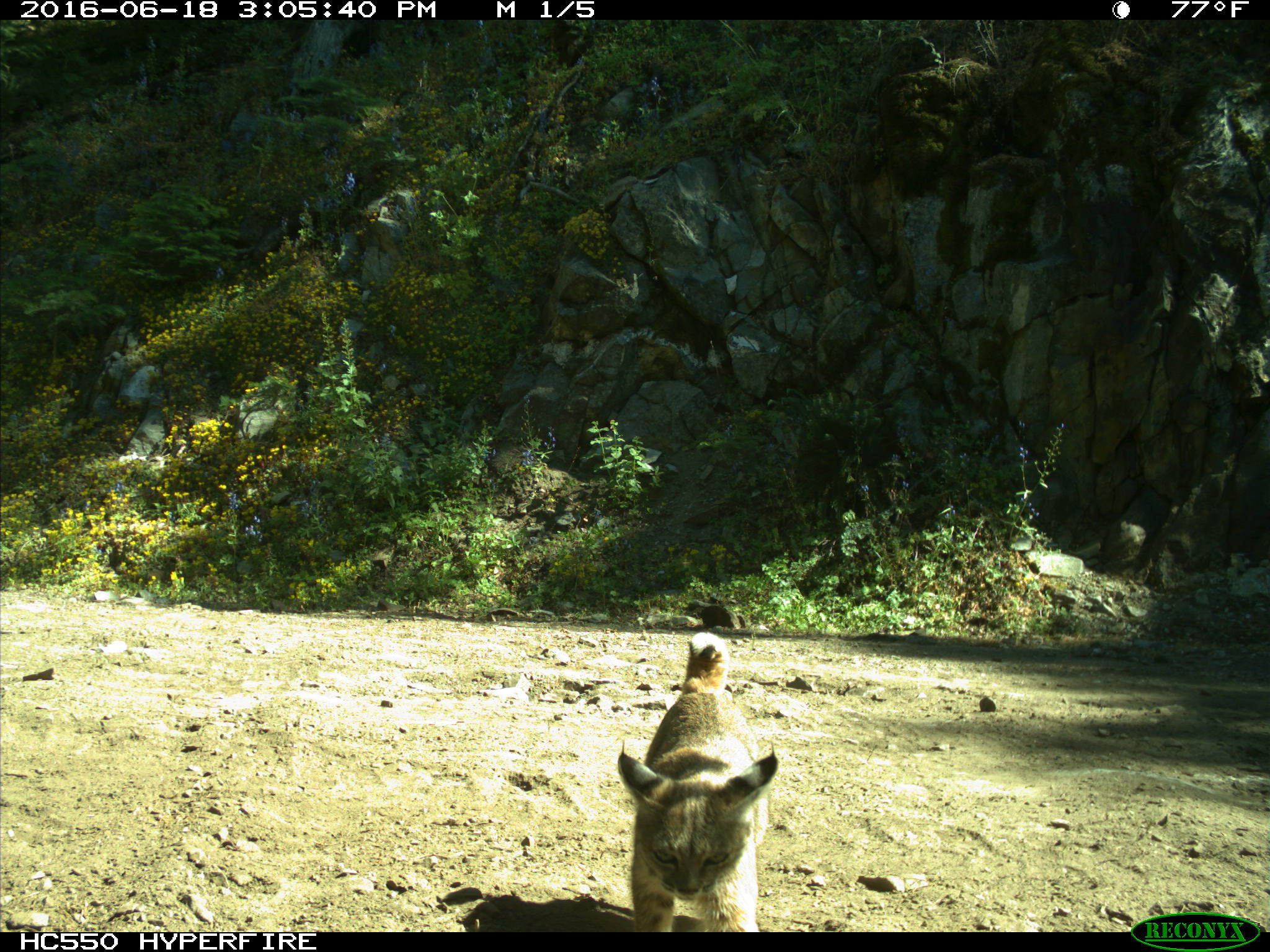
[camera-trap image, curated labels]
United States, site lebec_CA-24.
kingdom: Animalia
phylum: Chordata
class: Mammalia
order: Carnivora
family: Felidae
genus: Lynx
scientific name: Lynx rufus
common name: bobcat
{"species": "Lynx rufus (bobcat)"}